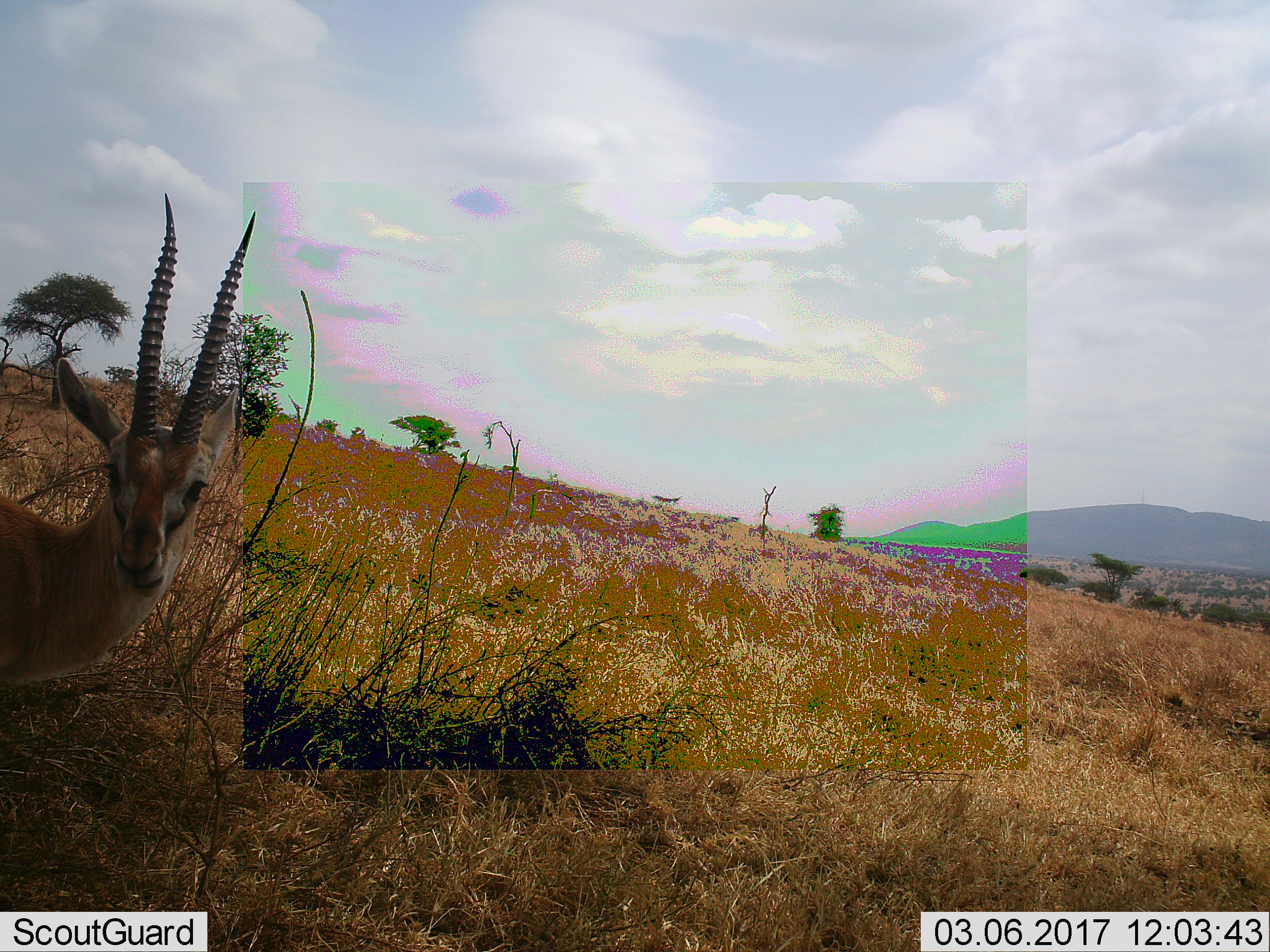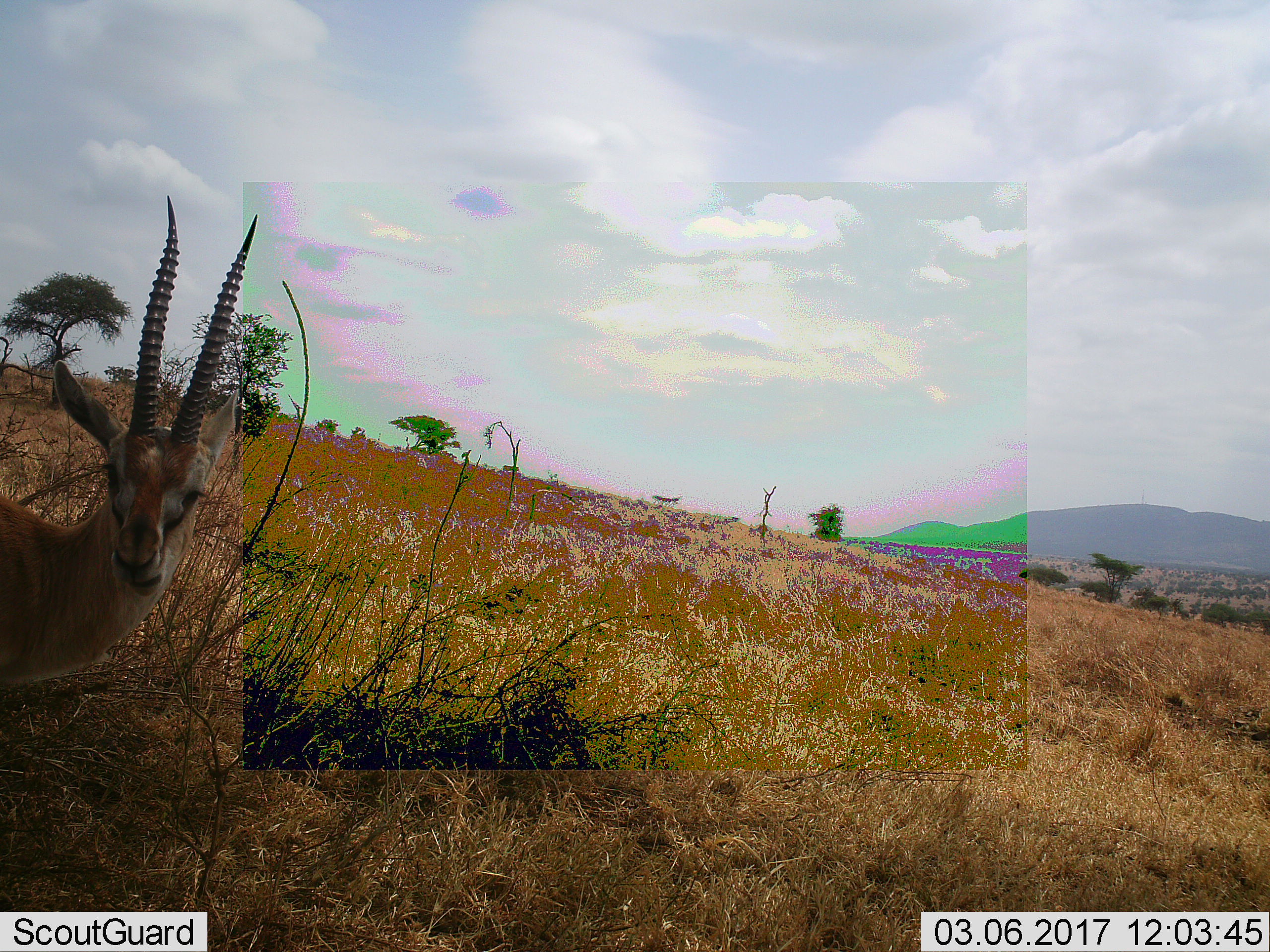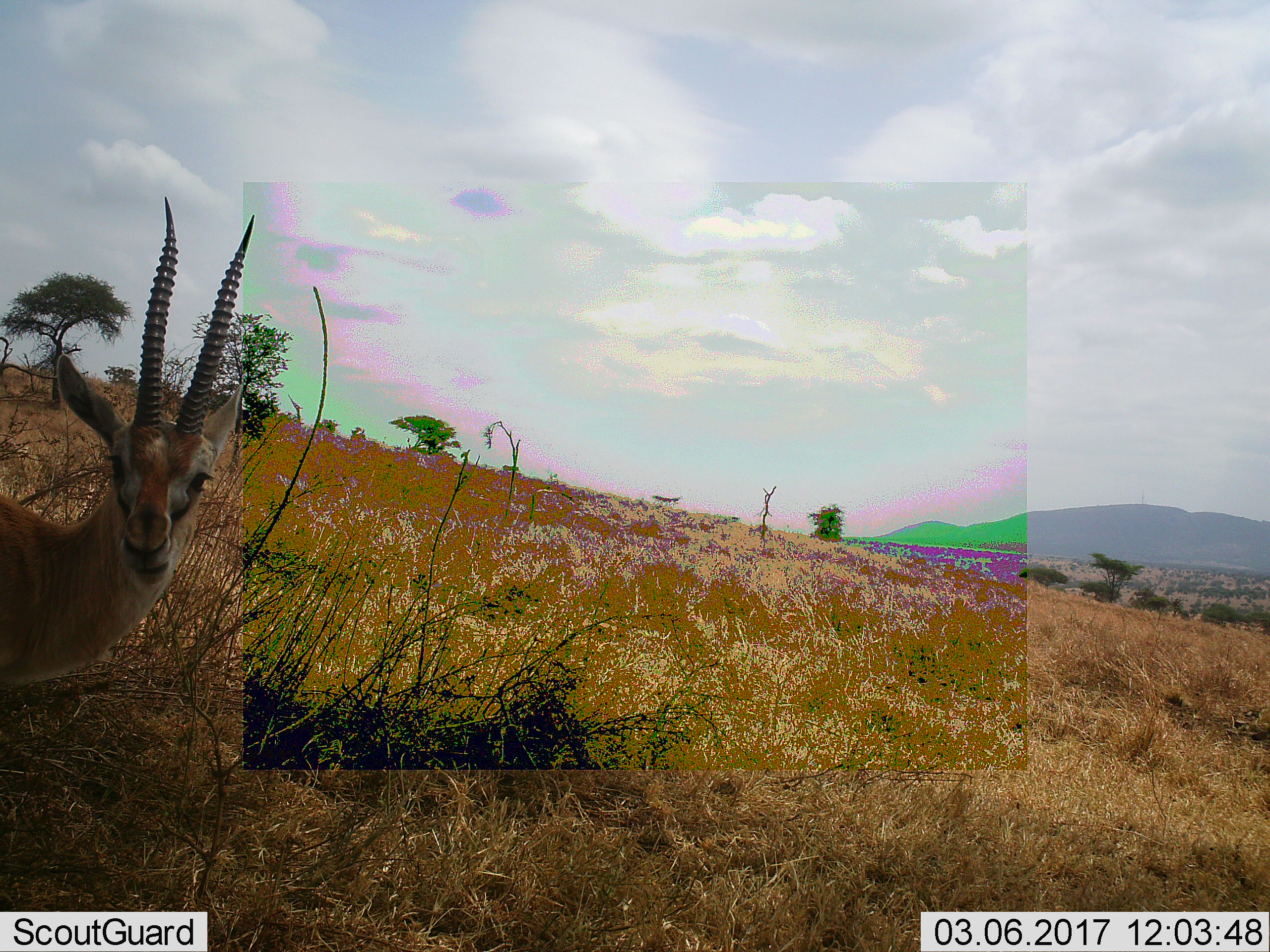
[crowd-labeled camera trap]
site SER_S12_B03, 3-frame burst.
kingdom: Animalia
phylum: Chordata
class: Mammalia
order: Artiodactyla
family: Bovidae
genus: Eudorcas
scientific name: Eudorcas thomsonii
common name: thomson's gazelle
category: gazellethomsons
Gazellethomsons (thomson's gazelle) (Eudorcas thomsonii), count 1. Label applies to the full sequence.